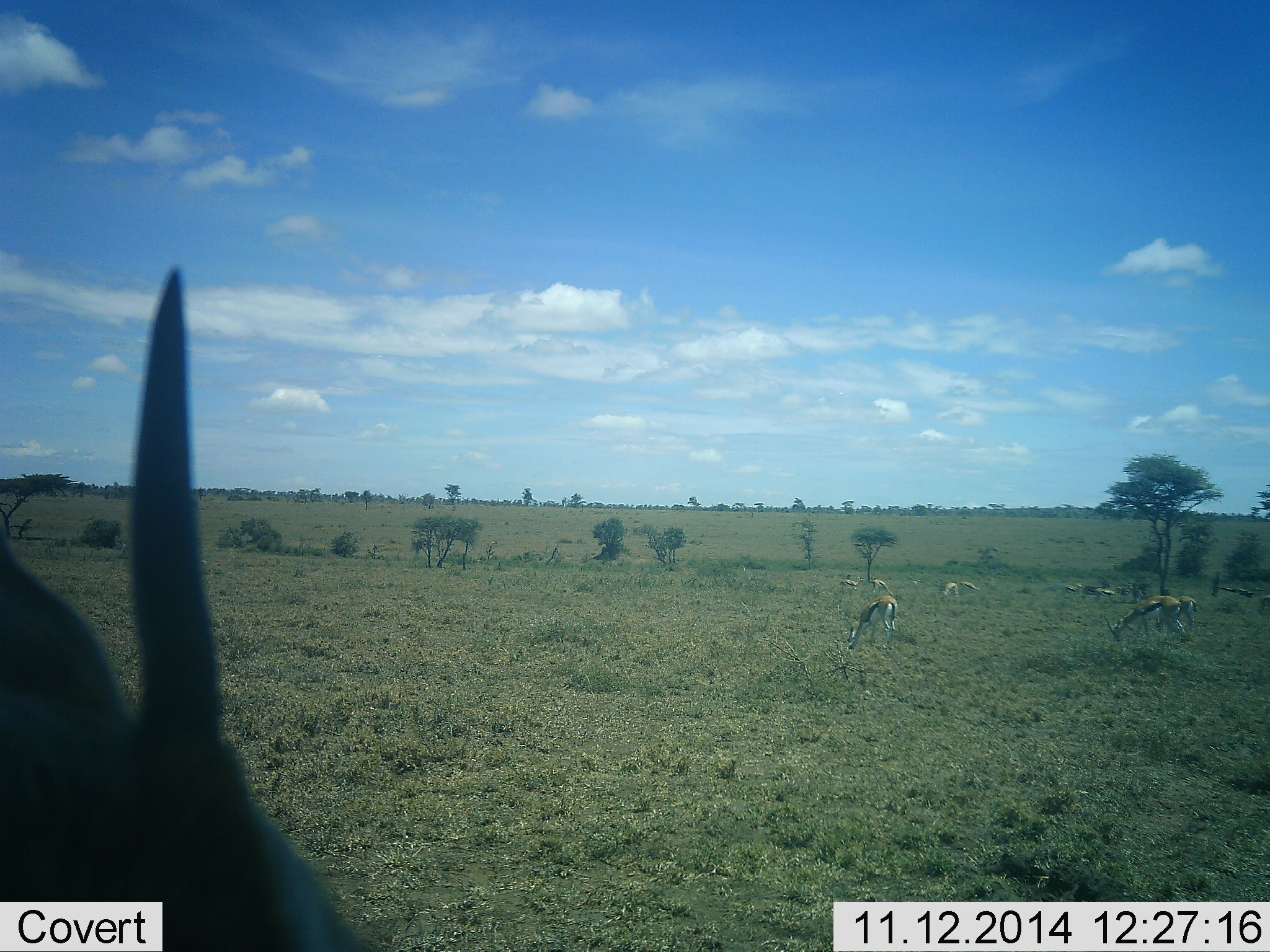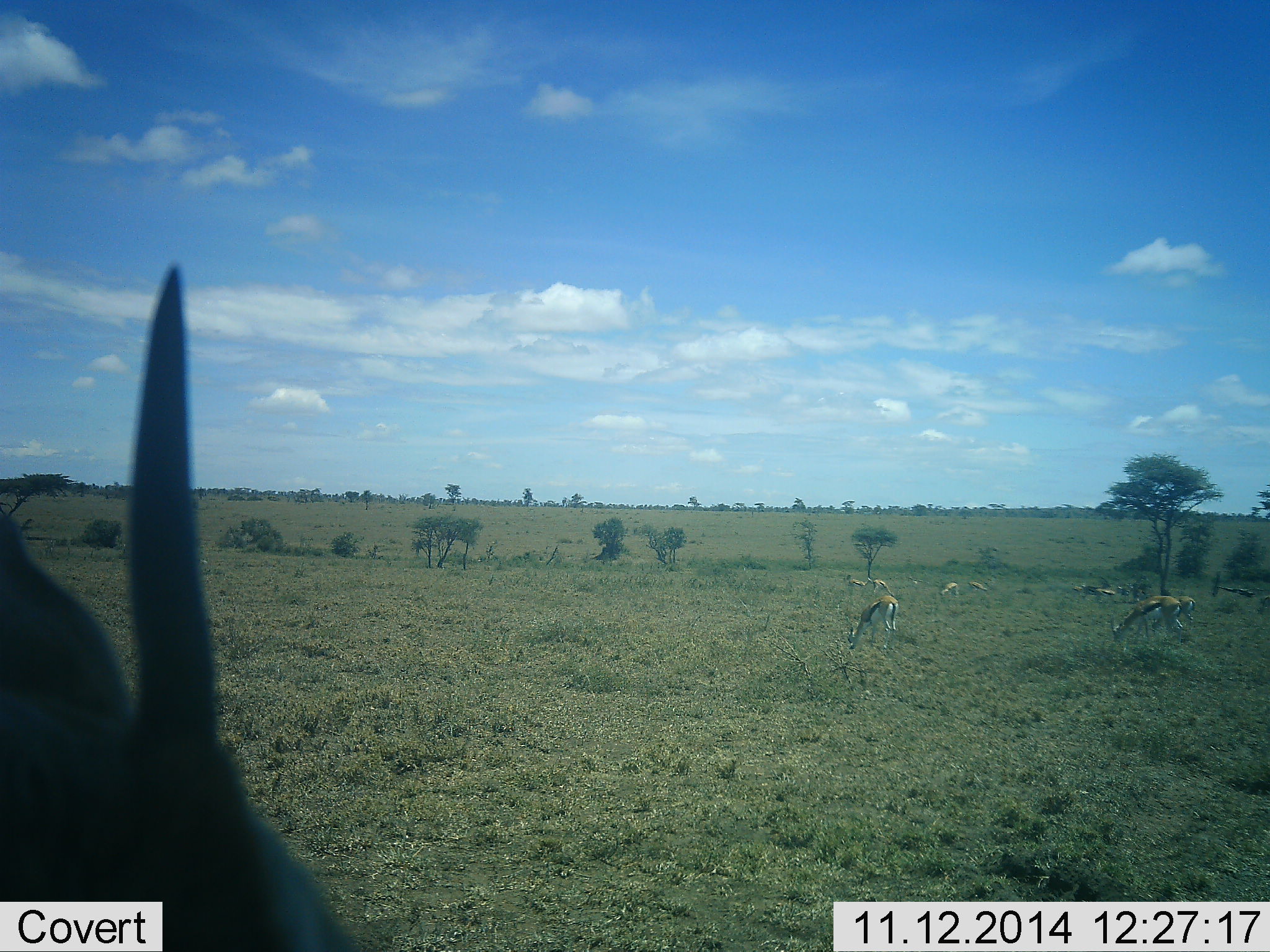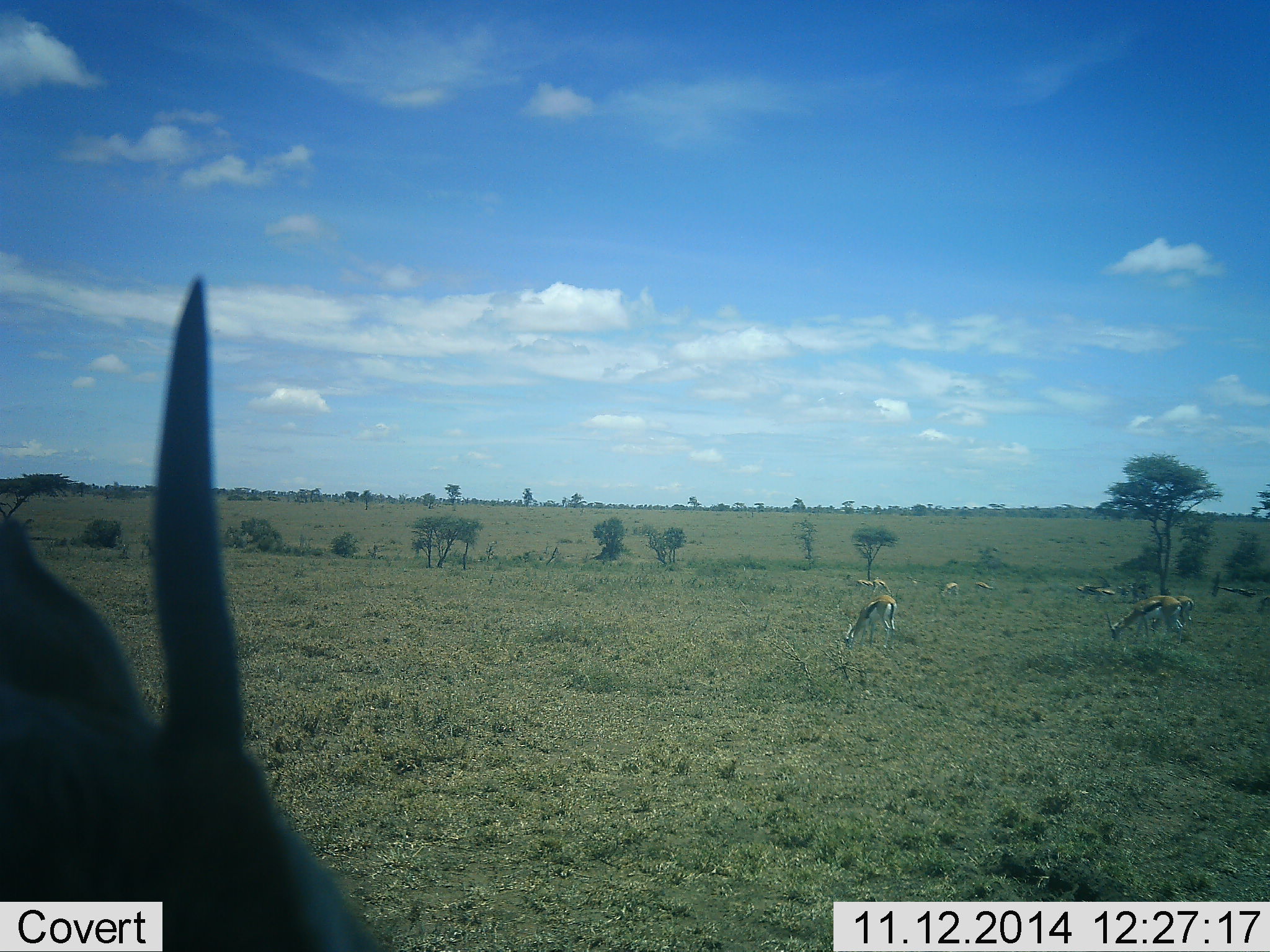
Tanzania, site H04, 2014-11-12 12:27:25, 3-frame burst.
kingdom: Animalia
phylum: Chordata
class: Mammalia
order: Artiodactyla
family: Bovidae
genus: Eudorcas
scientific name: Eudorcas thomsonii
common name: thomson's gazelle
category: gazellethomsons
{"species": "gazellethomsons (thomson's gazelle) (Eudorcas thomsonii)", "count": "10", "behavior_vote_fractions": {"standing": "27%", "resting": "18%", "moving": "9%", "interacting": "0%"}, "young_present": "0%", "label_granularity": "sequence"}